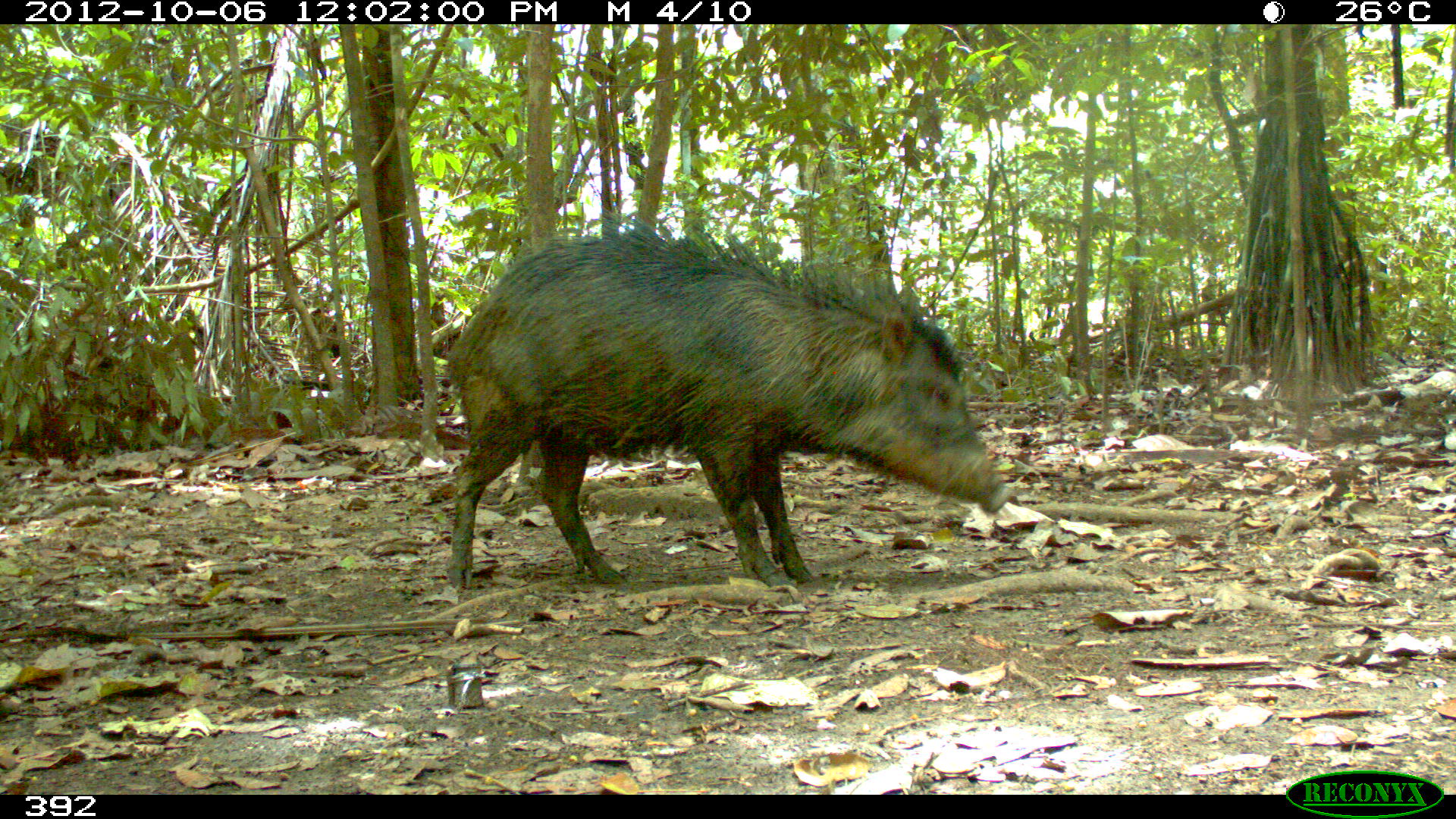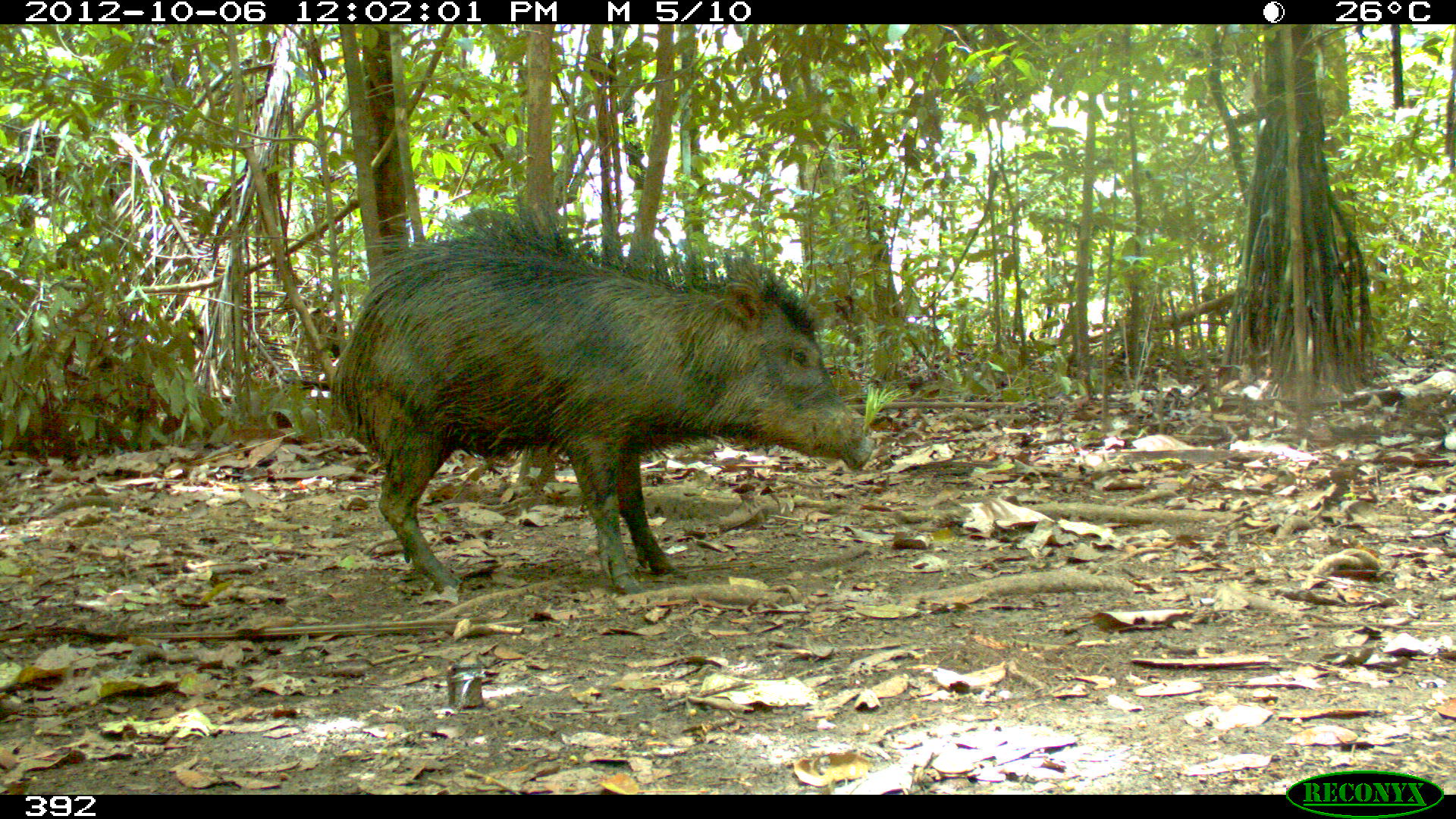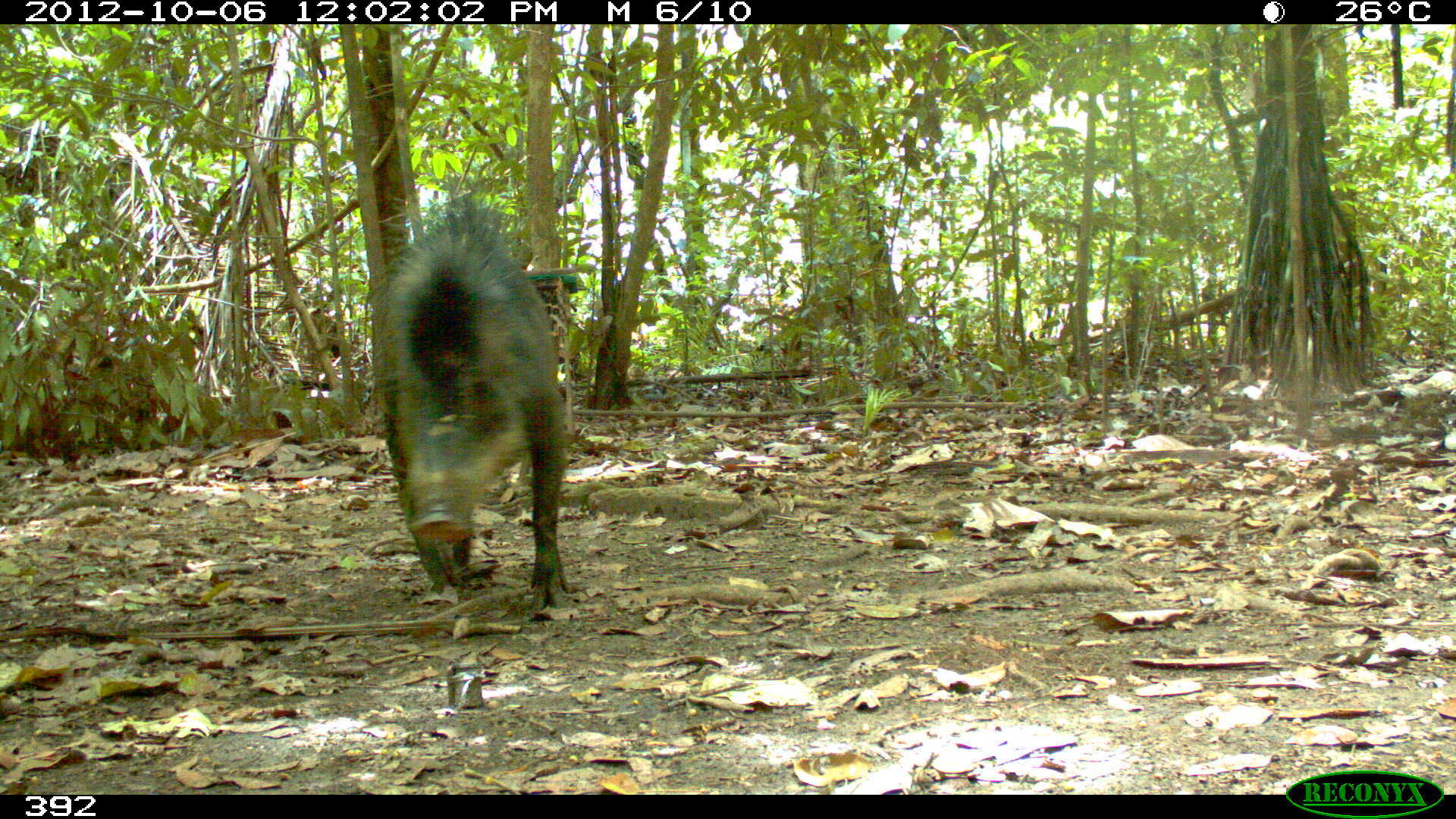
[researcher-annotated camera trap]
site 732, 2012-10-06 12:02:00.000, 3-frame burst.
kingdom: Animalia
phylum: Chordata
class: Mammalia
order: Artiodactyla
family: Tayassuidae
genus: Tayassu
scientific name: Tayassu pecari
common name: white-lipped peccary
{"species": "Tayassu pecari (white-lipped peccary)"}